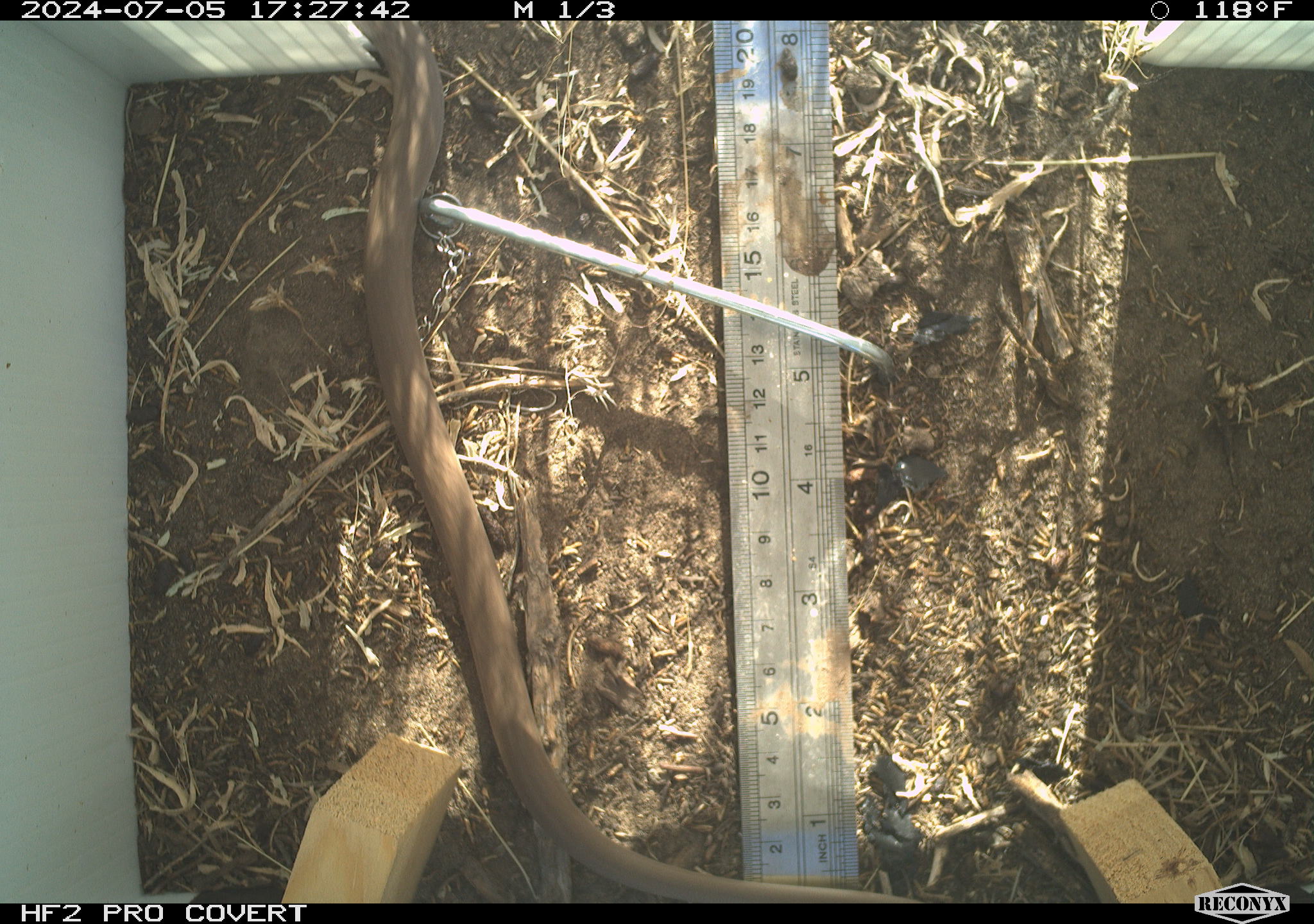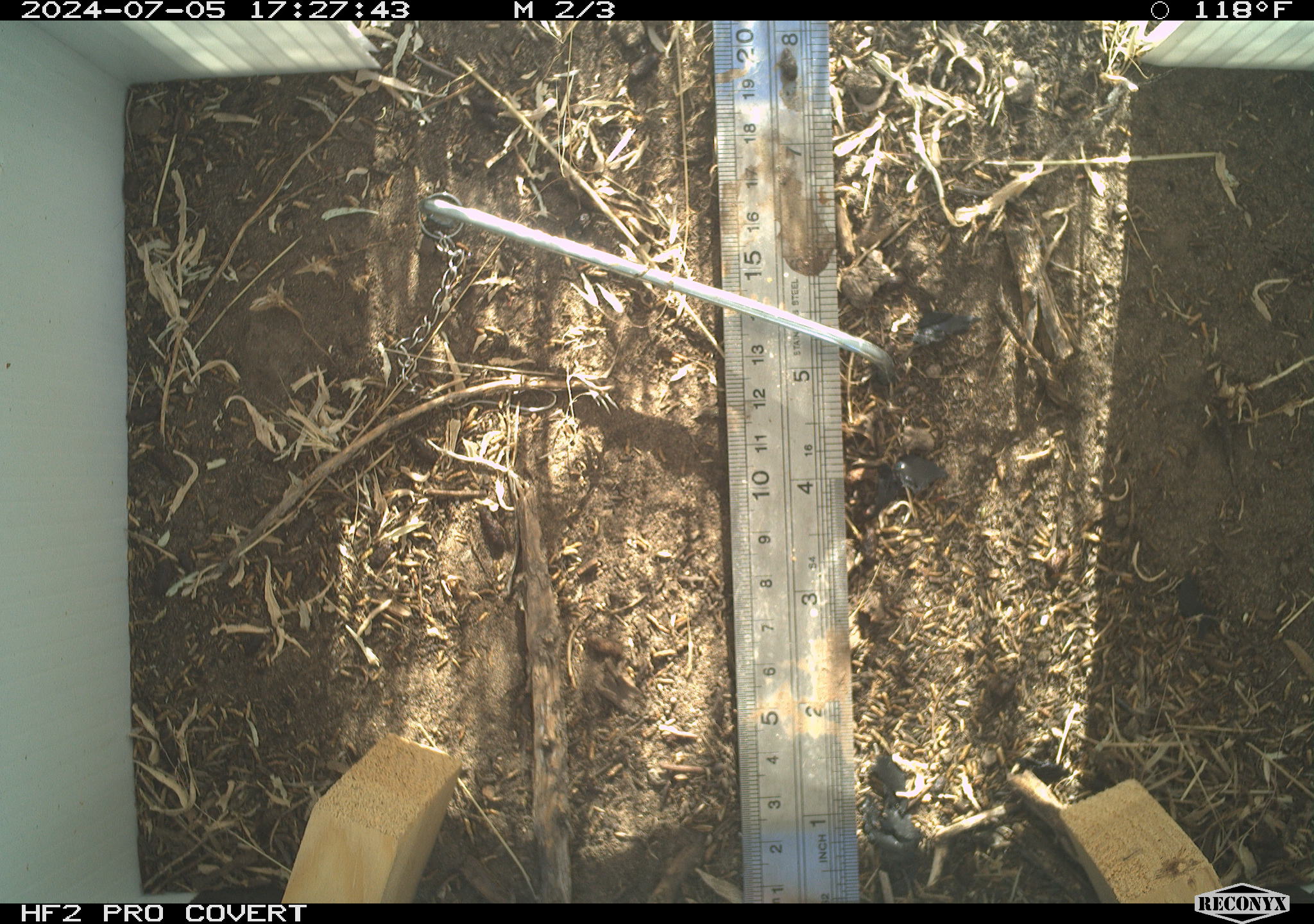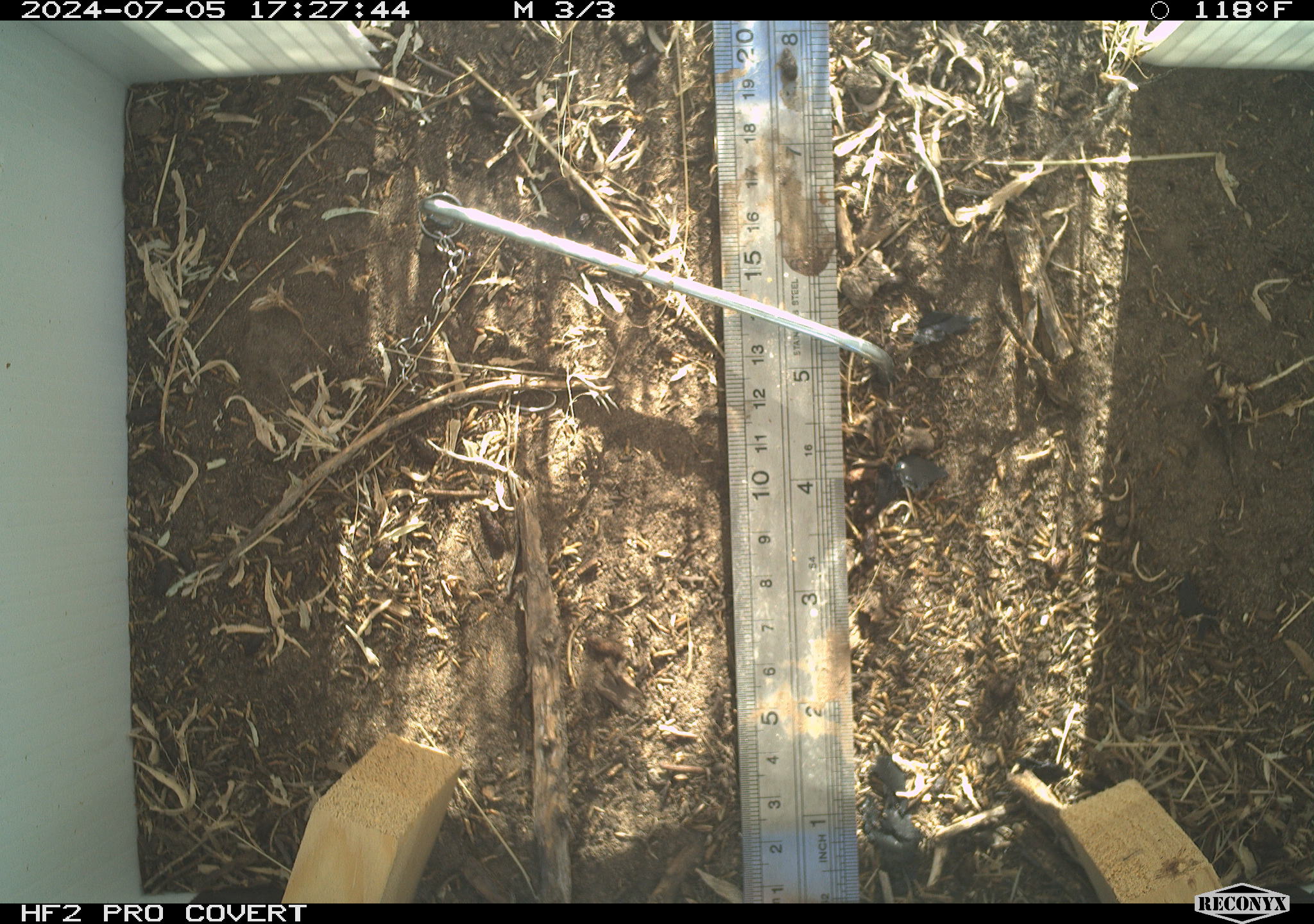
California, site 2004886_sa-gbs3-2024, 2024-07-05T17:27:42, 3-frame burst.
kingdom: Animalia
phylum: Chordata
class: Reptilia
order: Squamata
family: Colubridae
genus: Coluber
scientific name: Coluber constrictor mormon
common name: western yellow-bellied racer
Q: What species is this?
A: Western yellow-bellied racer (Coluber constrictor mormon).